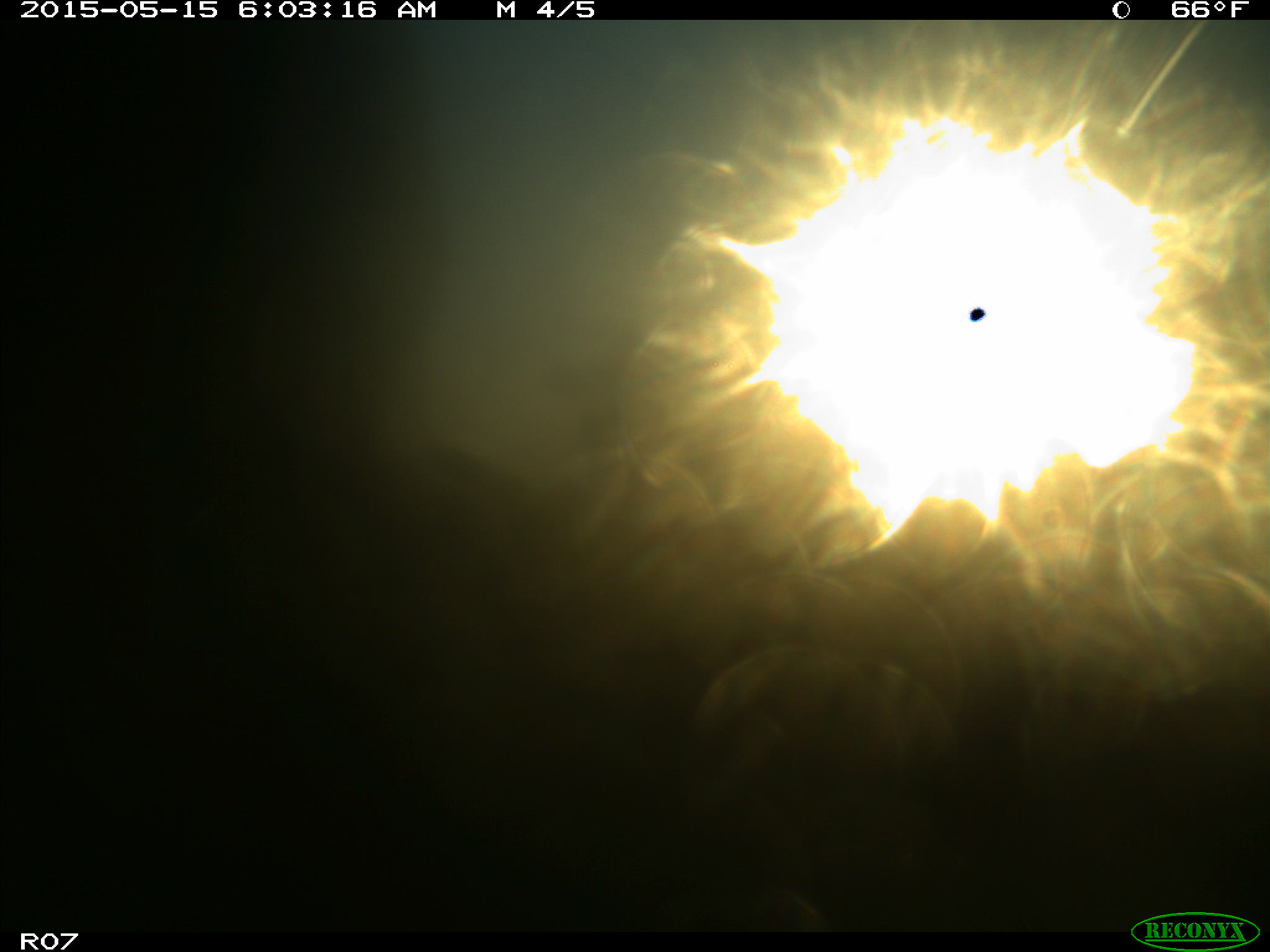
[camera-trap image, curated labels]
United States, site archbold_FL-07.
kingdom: Animalia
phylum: Chordata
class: Mammalia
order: Artiodactyla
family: Bovidae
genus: Bos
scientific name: Bos taurus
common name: domestic cow